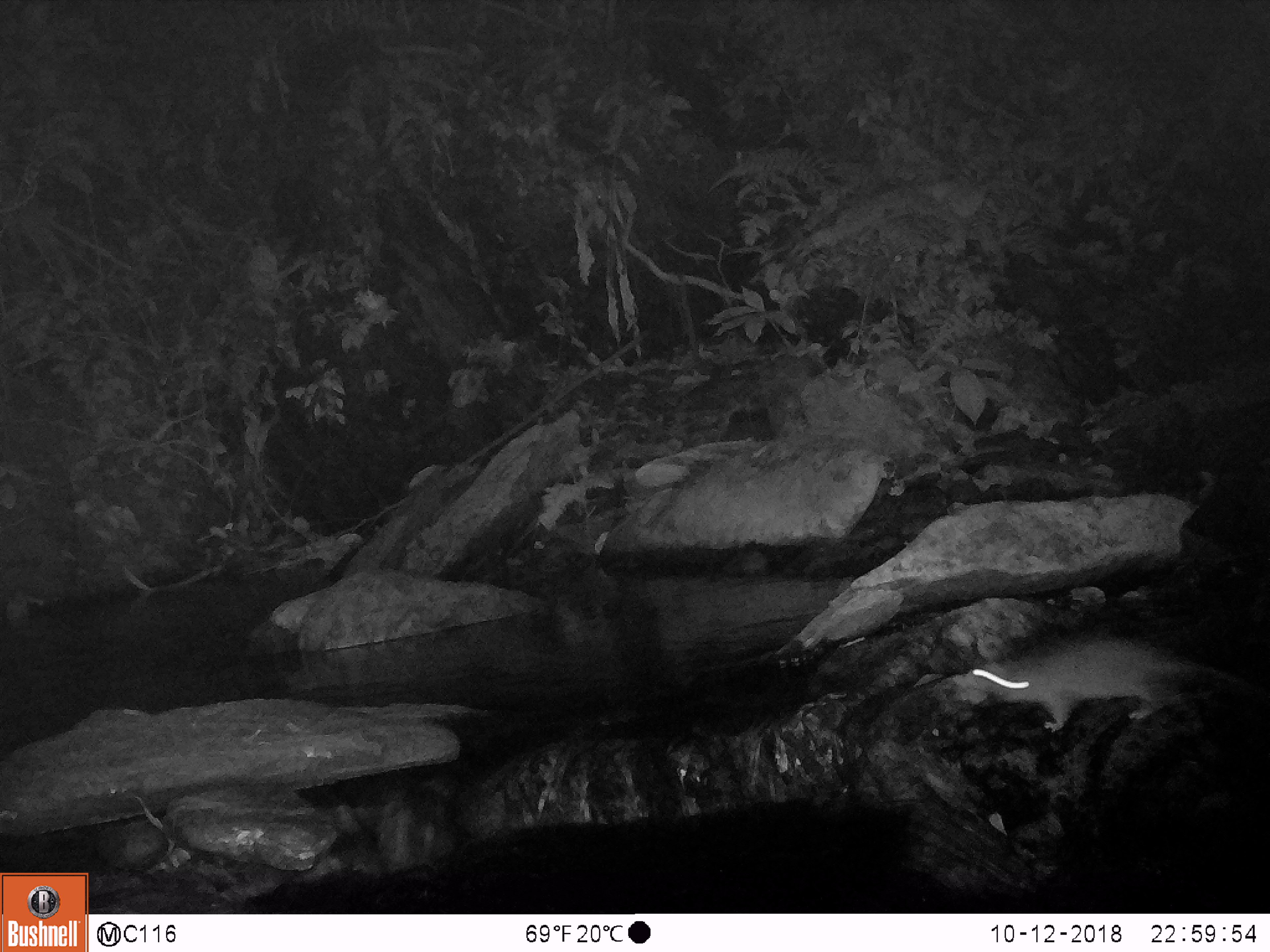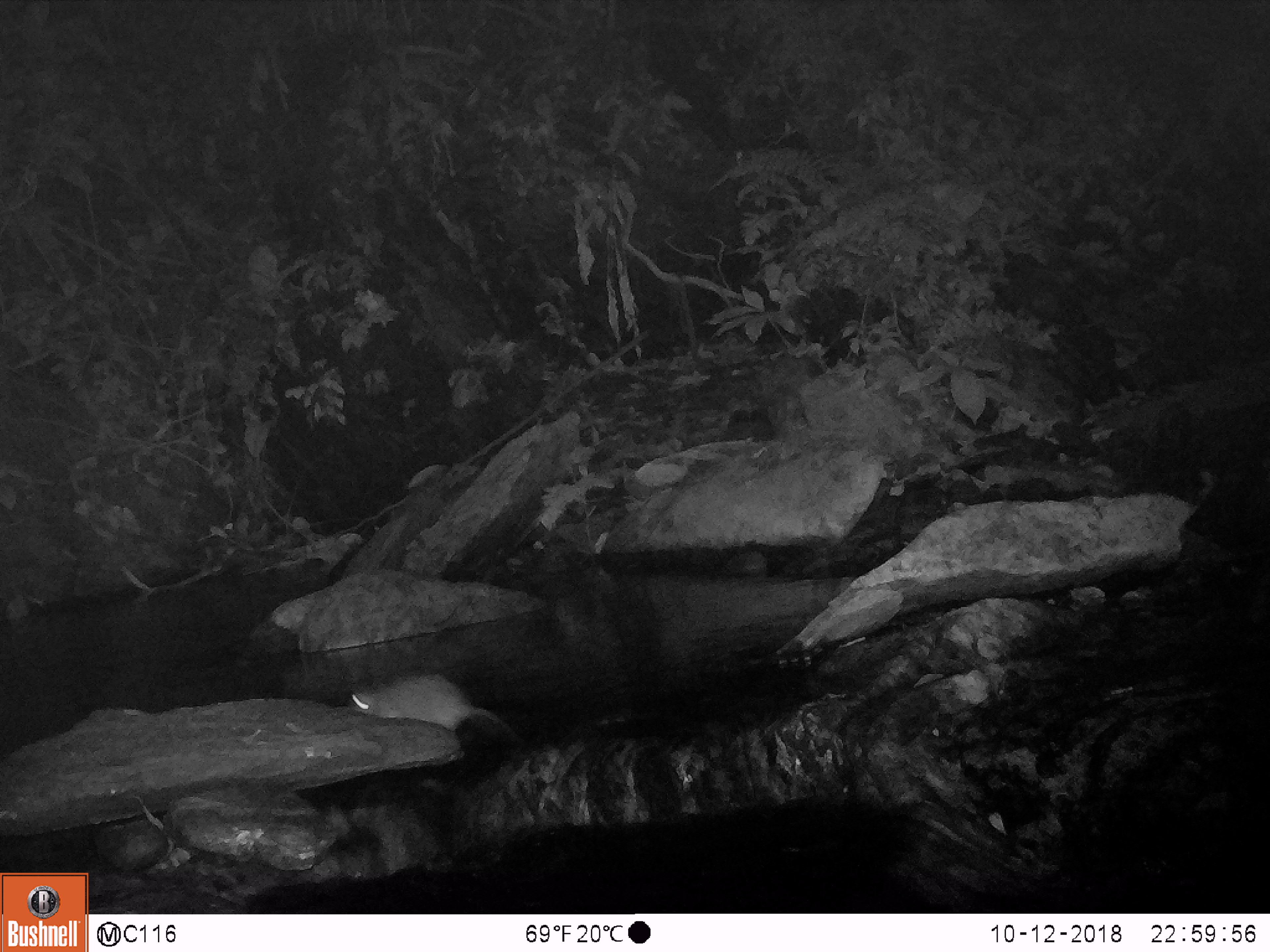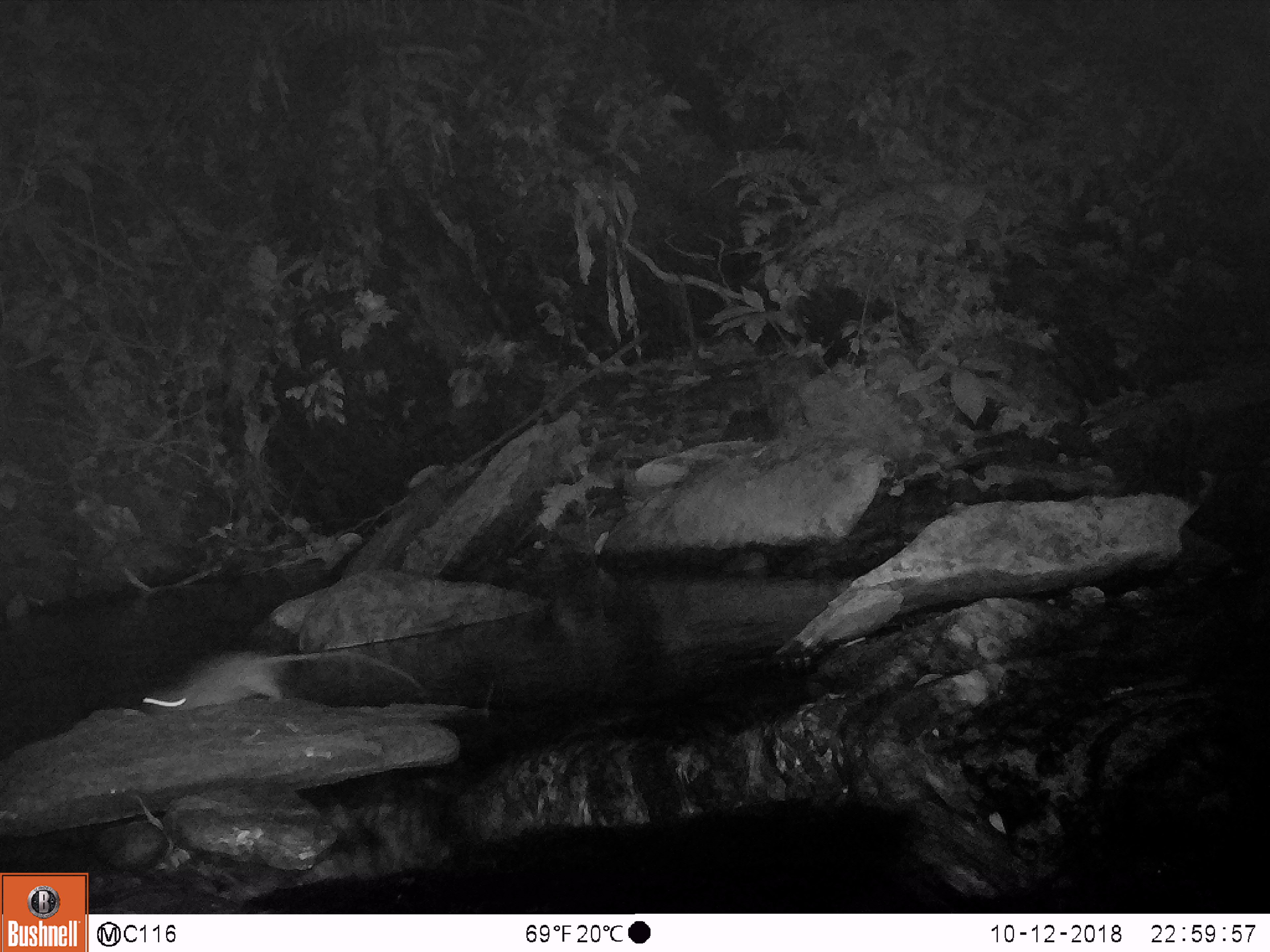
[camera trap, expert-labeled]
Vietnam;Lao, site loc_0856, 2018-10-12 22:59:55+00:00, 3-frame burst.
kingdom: Animalia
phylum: Chordata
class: Mammalia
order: Rodentia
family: Muridae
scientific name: Muridae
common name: old-world mice and rats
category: unidentified murid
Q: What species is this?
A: Unidentified murid (old-world mice and rats) (Muridae).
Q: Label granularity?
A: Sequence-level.